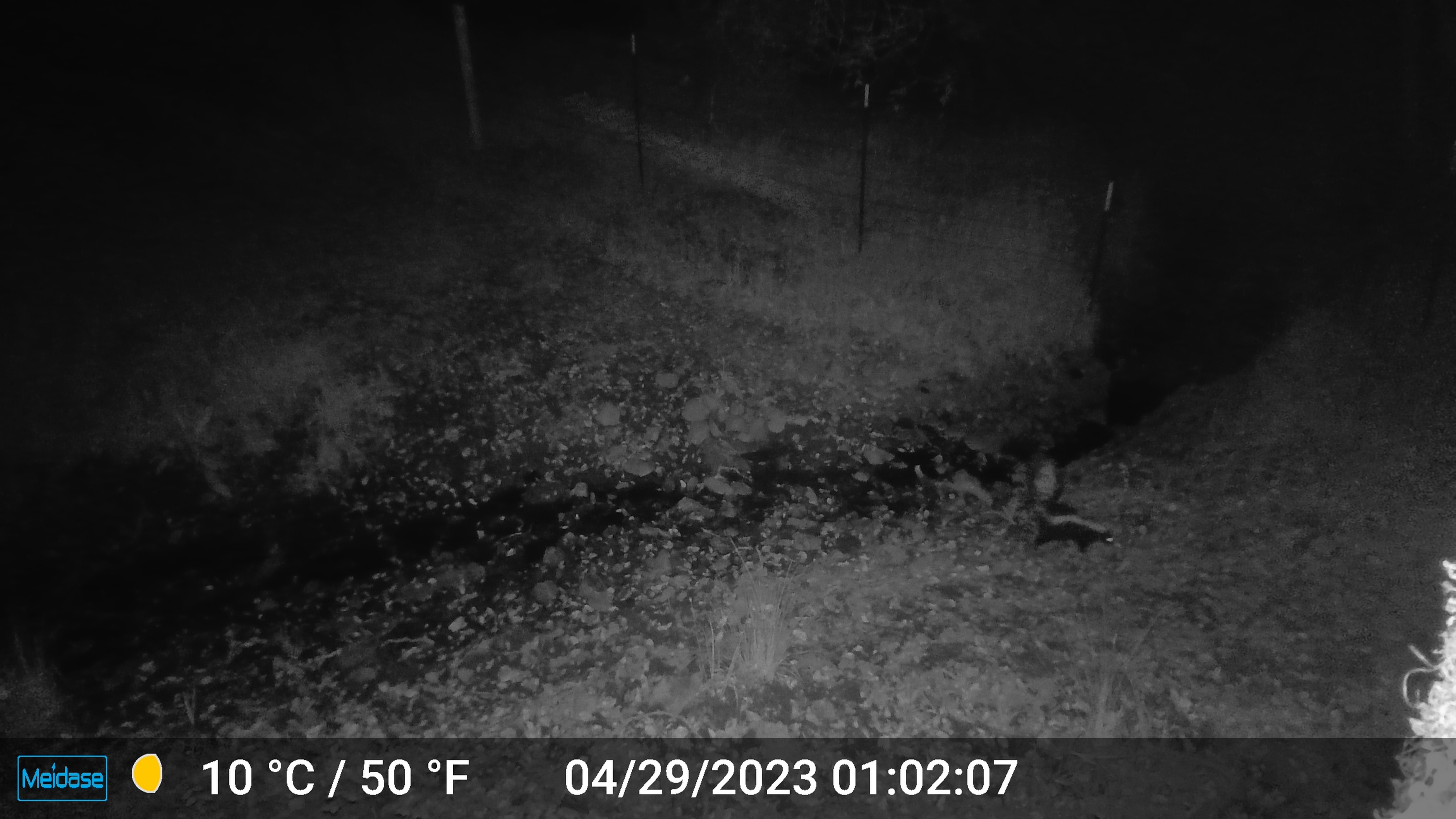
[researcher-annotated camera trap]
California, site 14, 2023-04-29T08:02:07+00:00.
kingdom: Animalia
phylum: Chordata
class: Mammalia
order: Carnivora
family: Mephitidae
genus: Mephitis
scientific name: Mephitis mephitis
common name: striped skunk